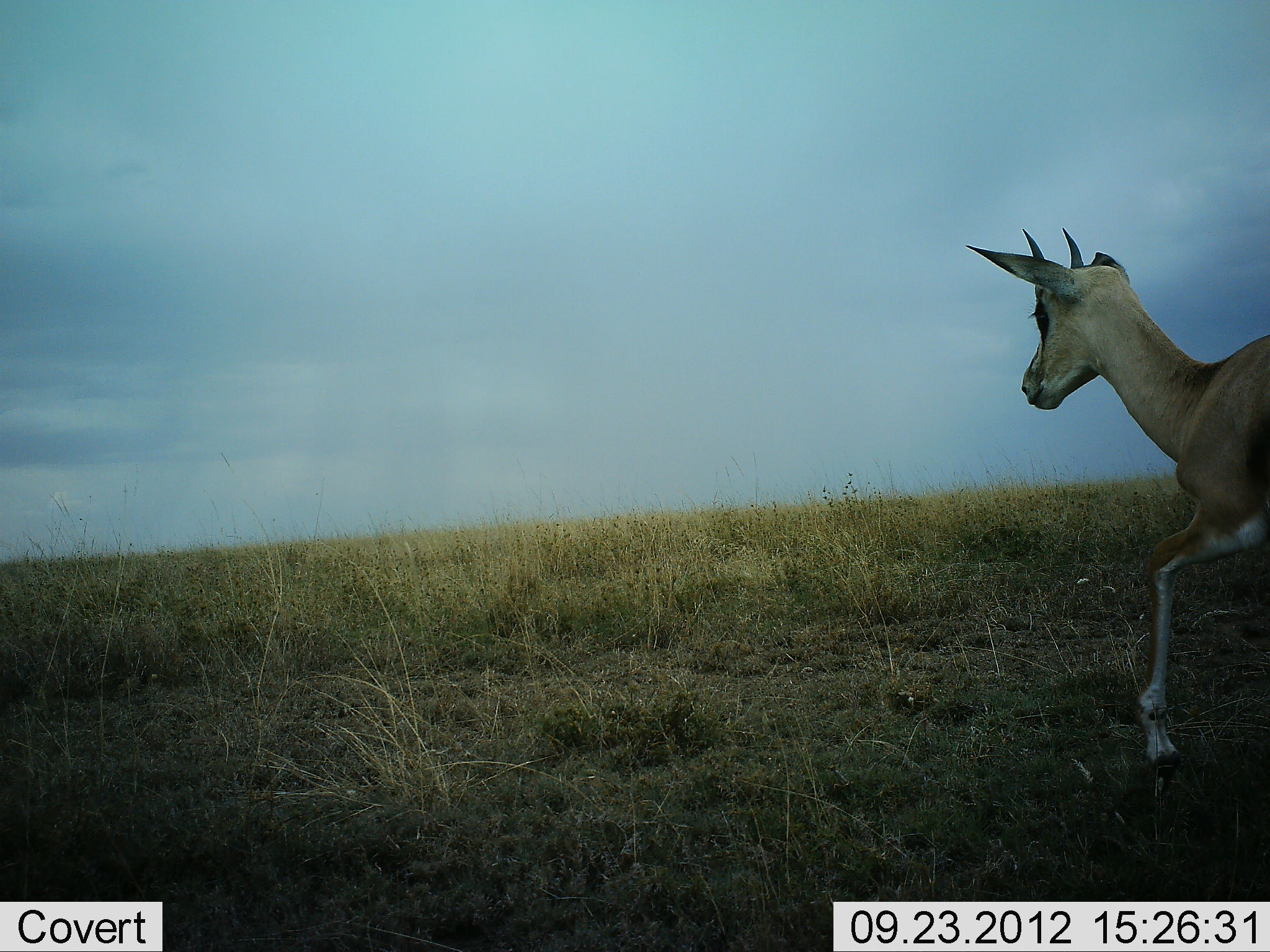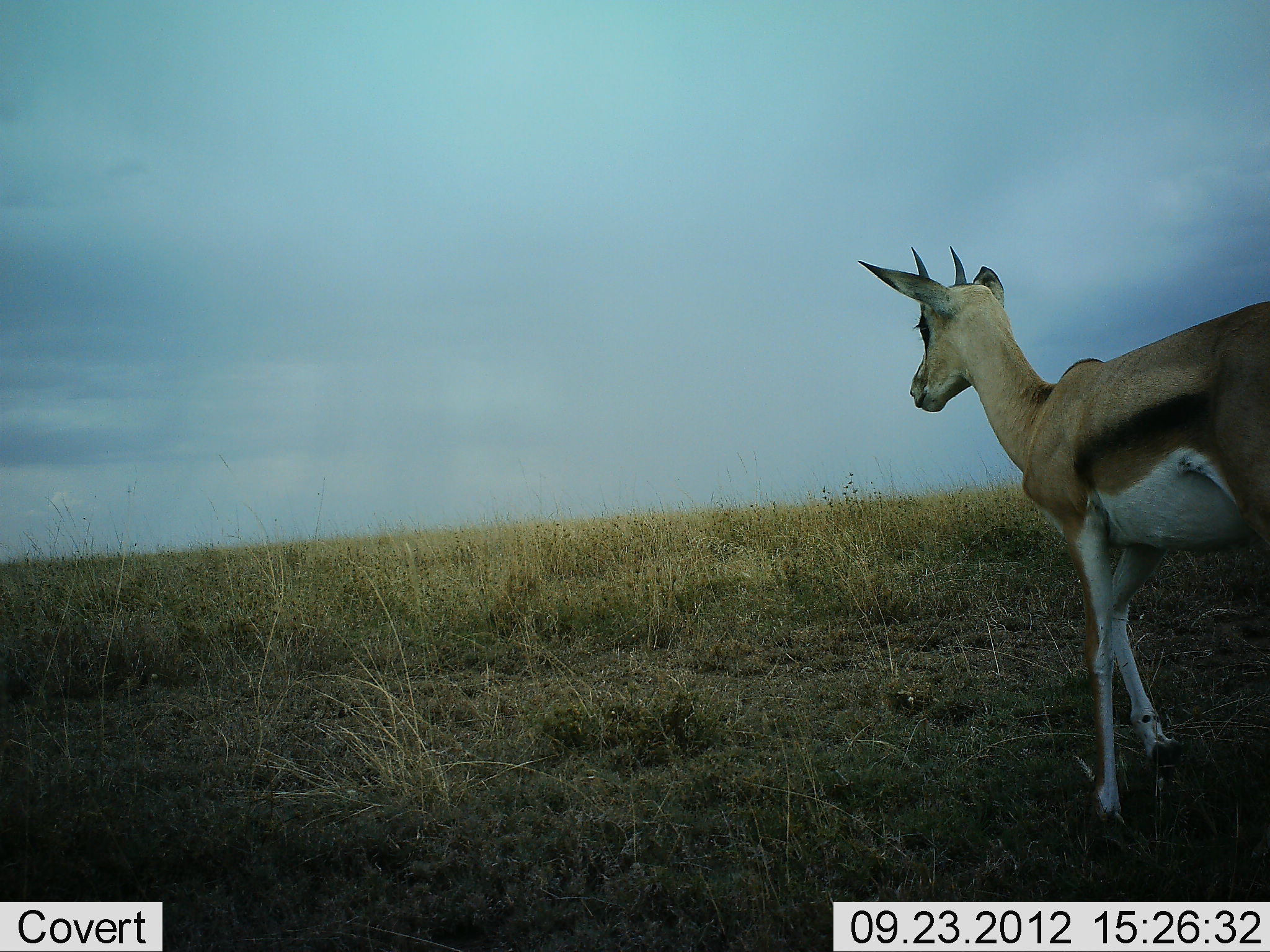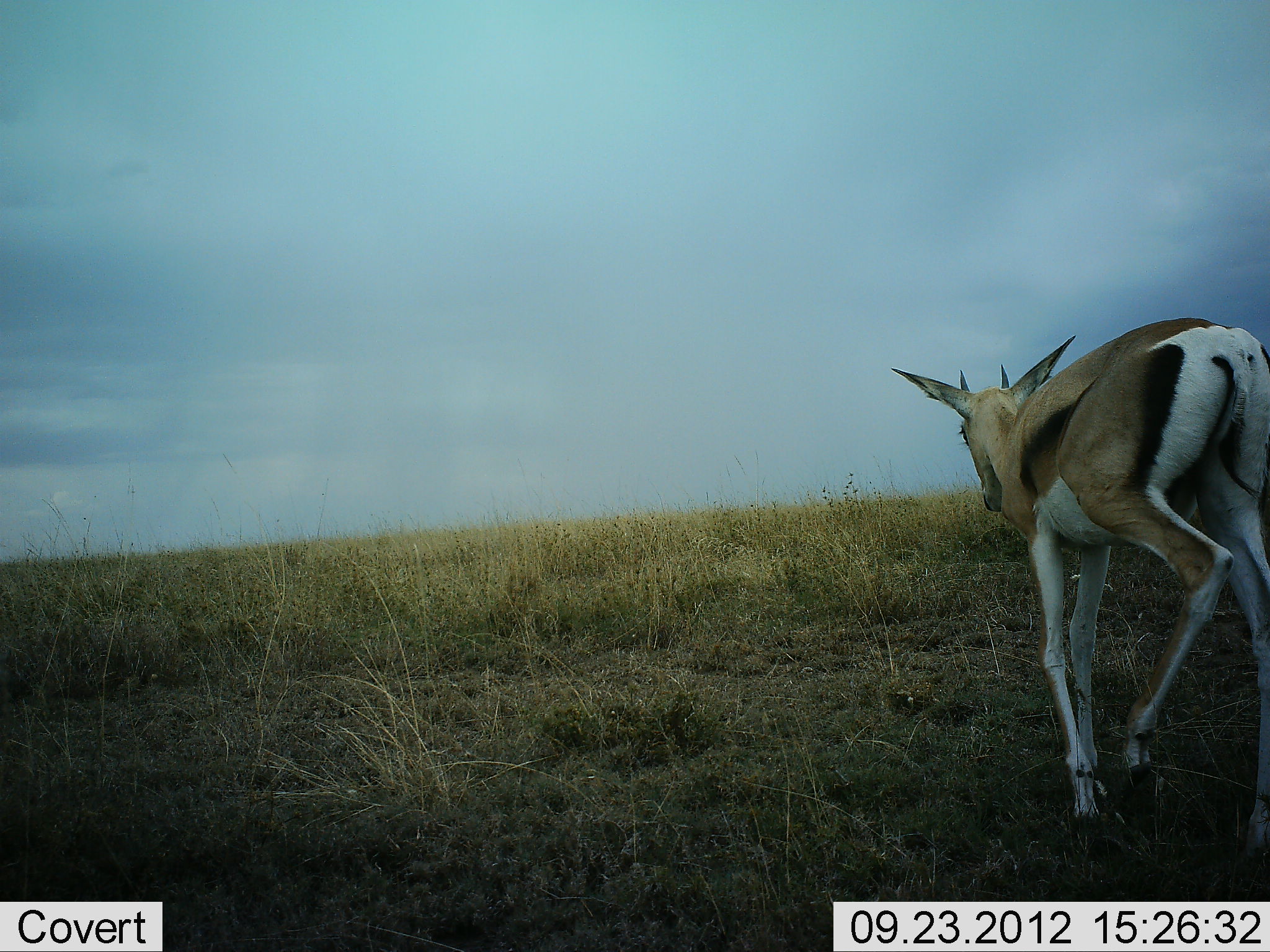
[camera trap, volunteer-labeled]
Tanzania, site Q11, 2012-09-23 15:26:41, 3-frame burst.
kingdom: Animalia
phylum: Chordata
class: Mammalia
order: Artiodactyla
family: Bovidae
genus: Eudorcas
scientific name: Eudorcas thomsonii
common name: thomson's gazelle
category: gazellethomsons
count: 1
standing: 10%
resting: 0%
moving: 100%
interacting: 0%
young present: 0%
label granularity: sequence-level